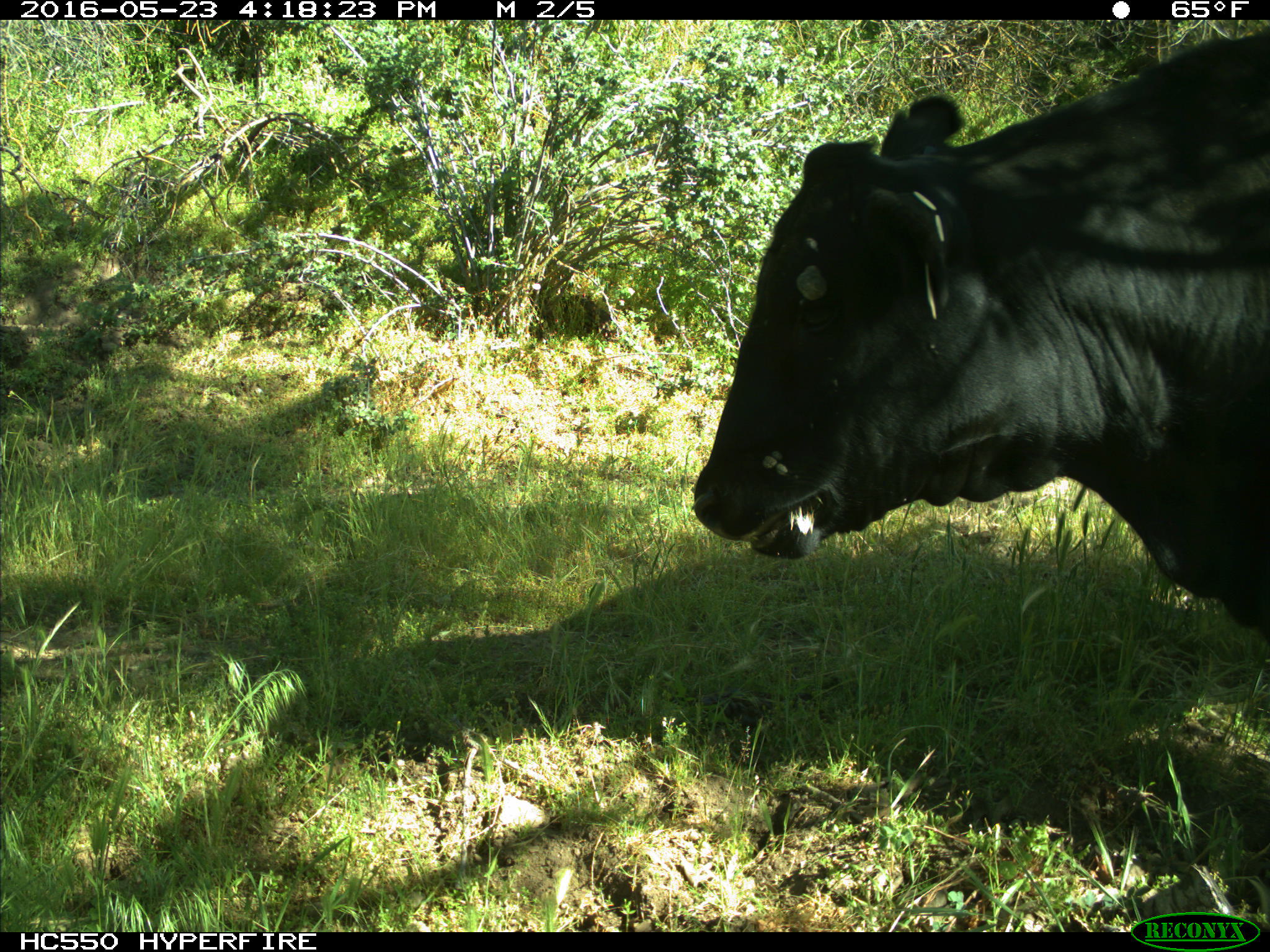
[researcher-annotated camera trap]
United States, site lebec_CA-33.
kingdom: Animalia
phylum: Chordata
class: Mammalia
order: Artiodactyla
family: Bovidae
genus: Bos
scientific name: Bos taurus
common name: domestic cow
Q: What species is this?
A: Bos taurus (domestic cow).